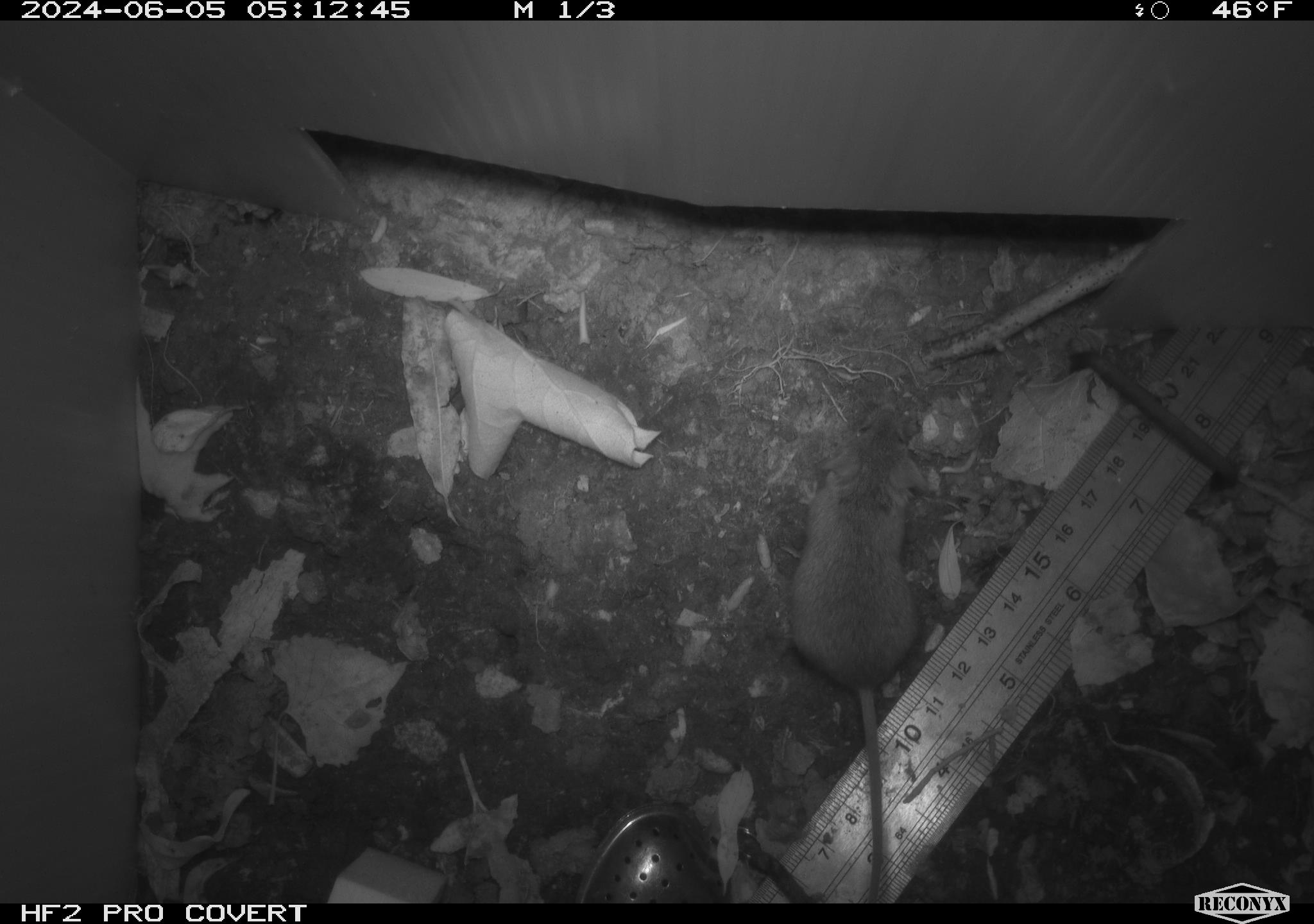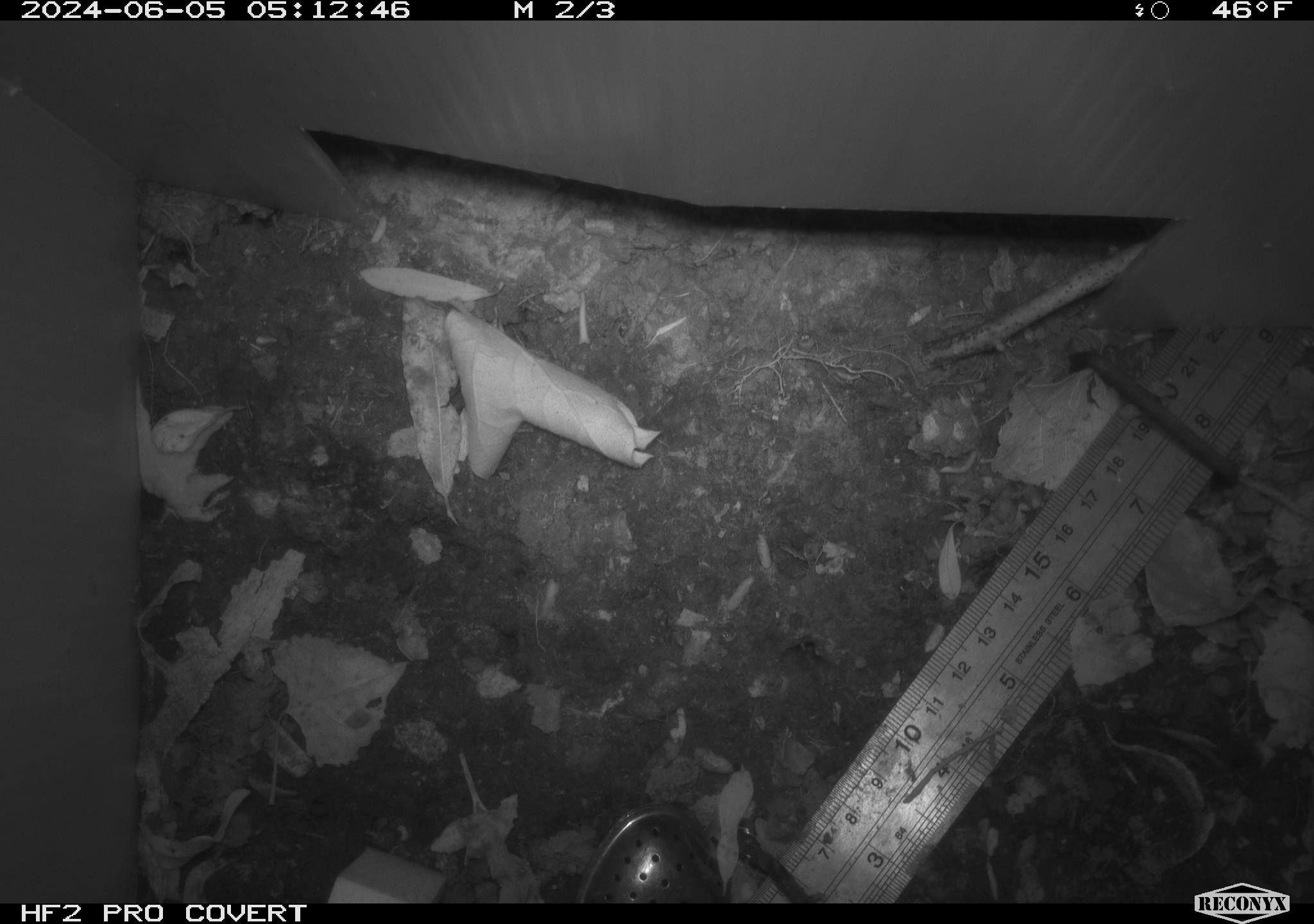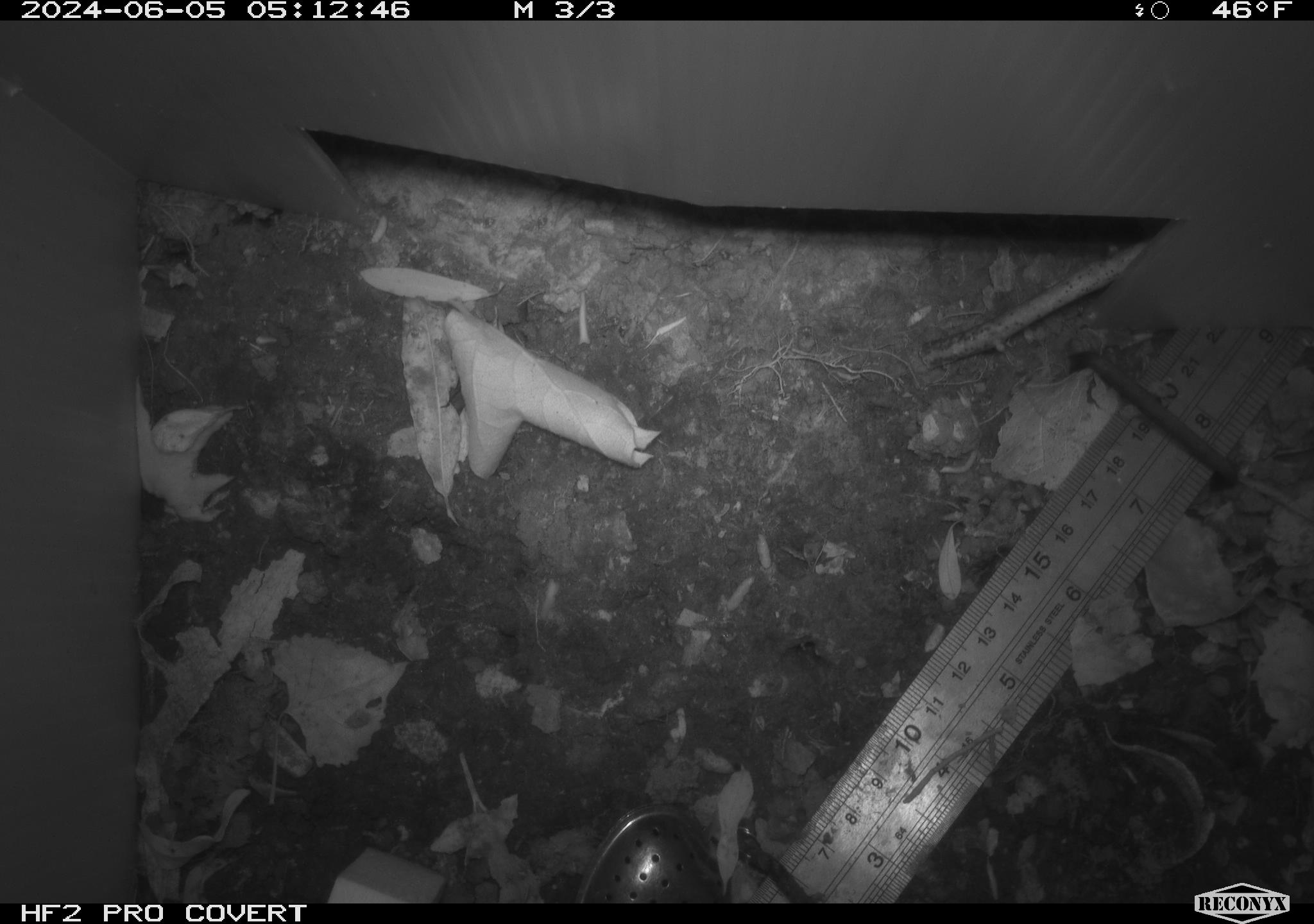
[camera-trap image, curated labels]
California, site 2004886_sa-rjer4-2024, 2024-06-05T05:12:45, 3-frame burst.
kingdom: Animalia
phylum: Chordata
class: Mammalia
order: Rodentia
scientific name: Rodentia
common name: mouse species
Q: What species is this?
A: Mouse species (Rodentia).